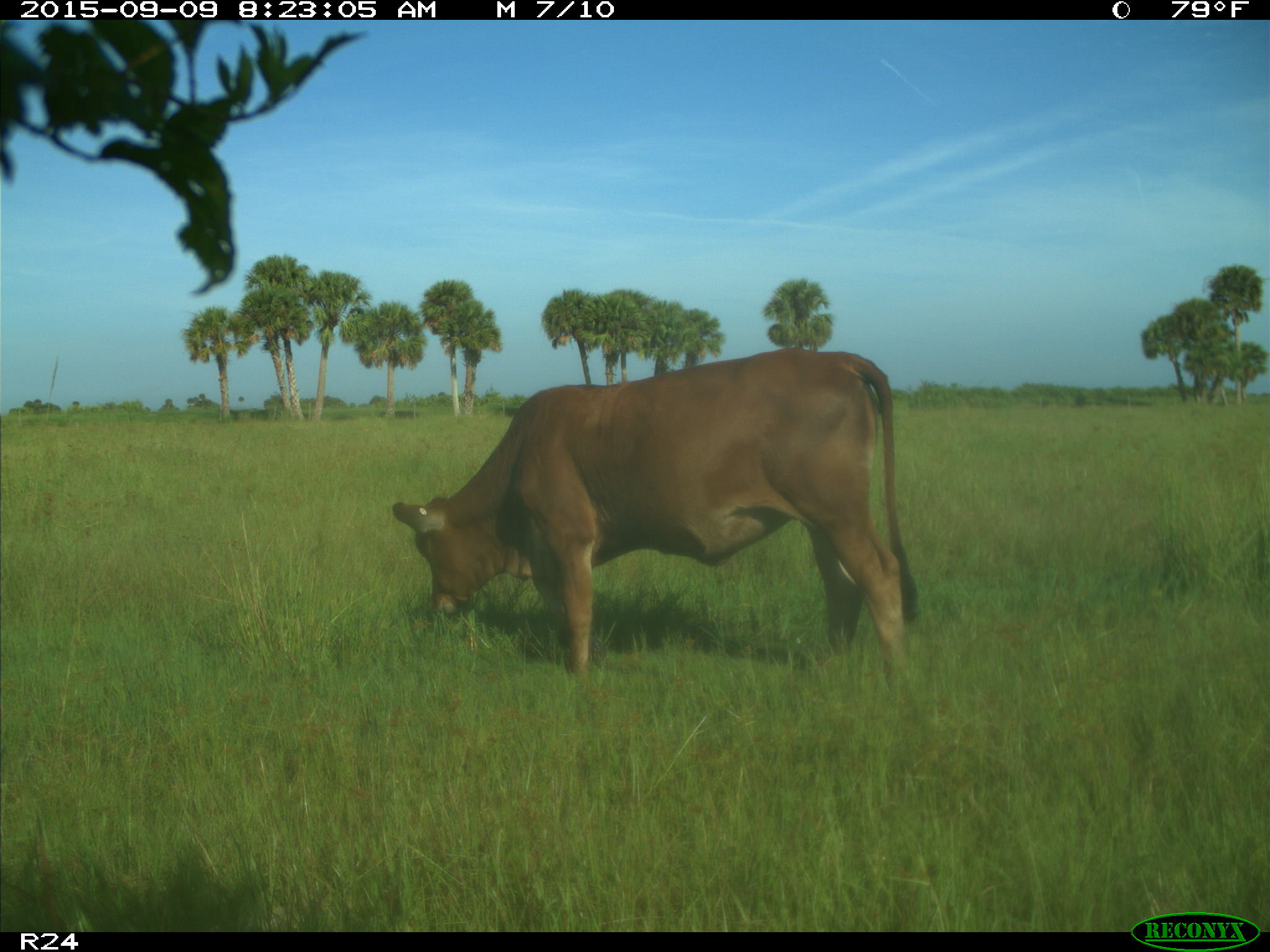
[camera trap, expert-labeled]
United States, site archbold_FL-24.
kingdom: Animalia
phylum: Chordata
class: Mammalia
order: Artiodactyla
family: Bovidae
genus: Bos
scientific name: Bos taurus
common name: domestic cow